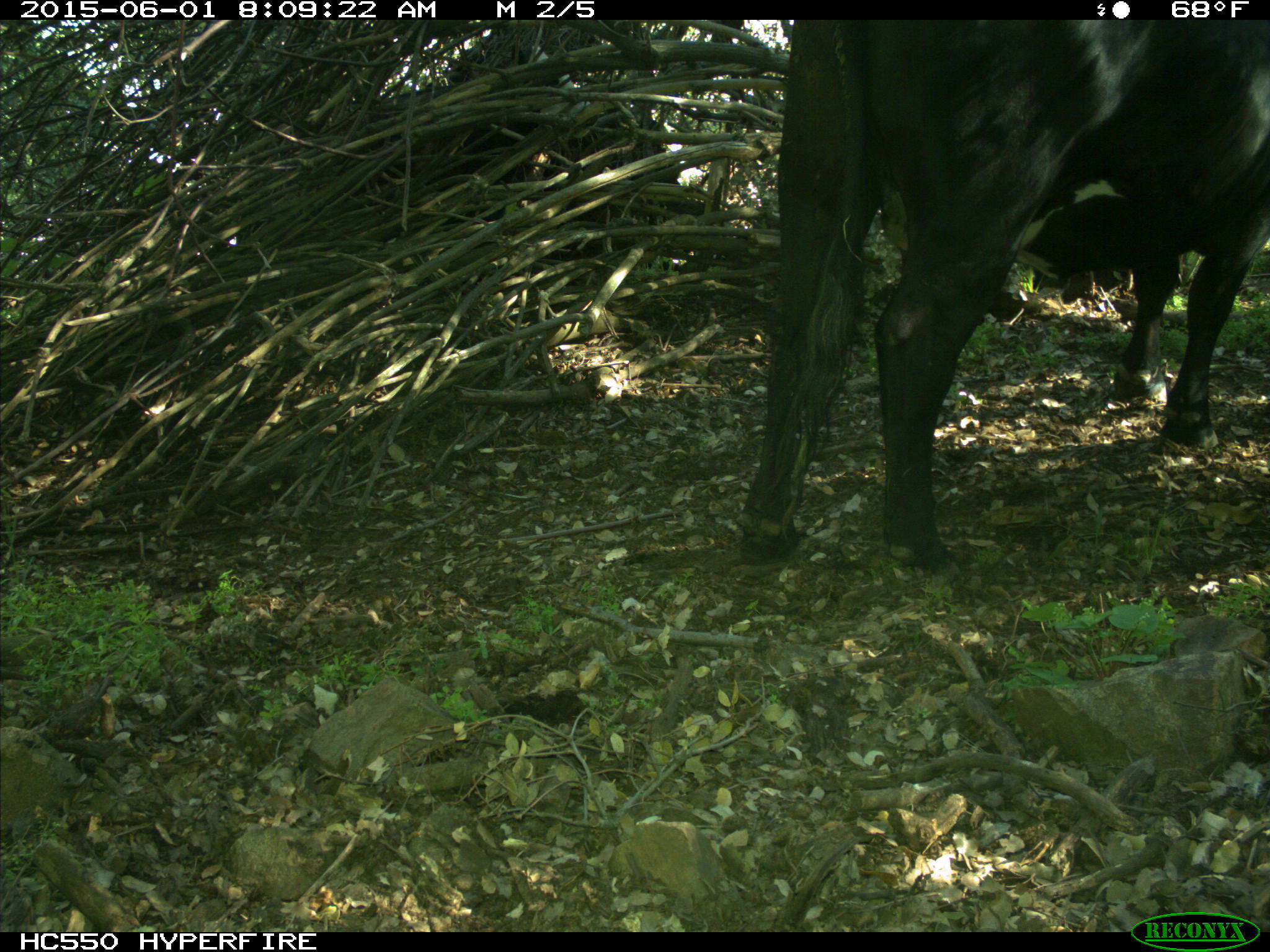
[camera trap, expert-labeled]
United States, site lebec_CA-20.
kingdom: Animalia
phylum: Chordata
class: Mammalia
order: Artiodactyla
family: Bovidae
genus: Bos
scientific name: Bos taurus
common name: domestic cow